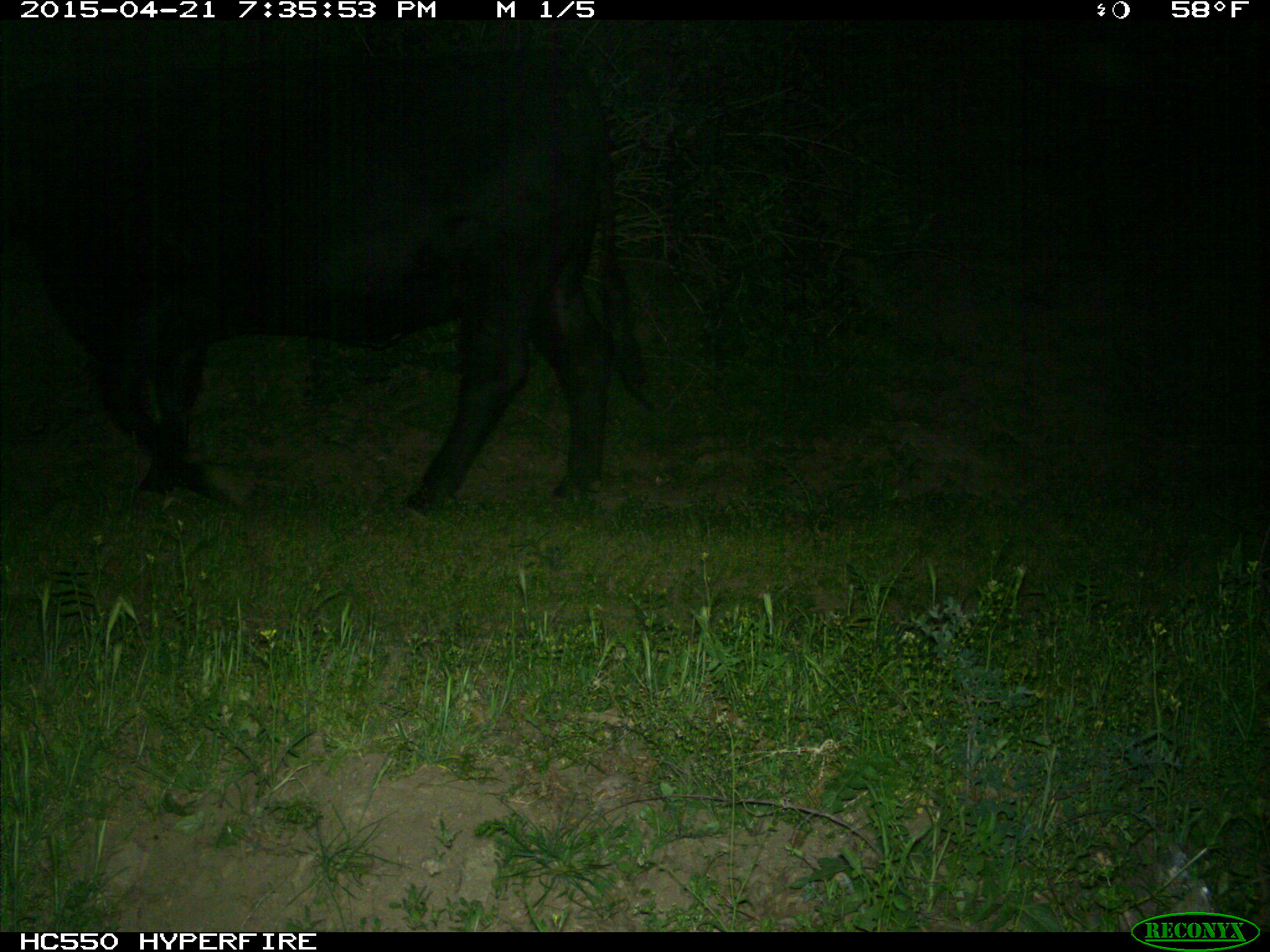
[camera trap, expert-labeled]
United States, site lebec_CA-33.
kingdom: Animalia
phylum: Chordata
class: Mammalia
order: Artiodactyla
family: Bovidae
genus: Bos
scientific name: Bos taurus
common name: domestic cow